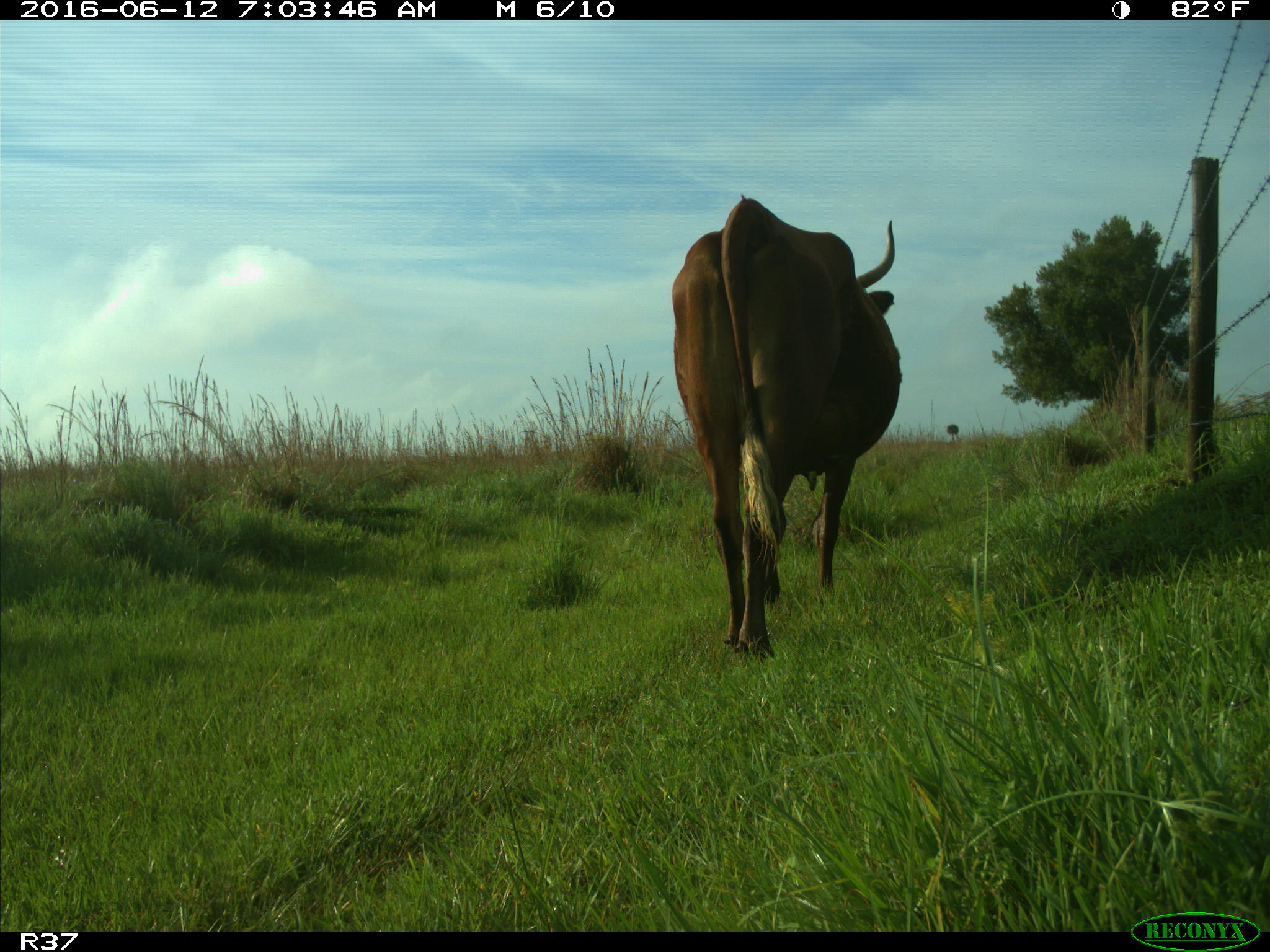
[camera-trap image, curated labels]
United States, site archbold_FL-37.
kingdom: Animalia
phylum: Chordata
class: Mammalia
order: Artiodactyla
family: Bovidae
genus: Bos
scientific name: Bos taurus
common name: domestic cow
Bos taurus (domestic cow).